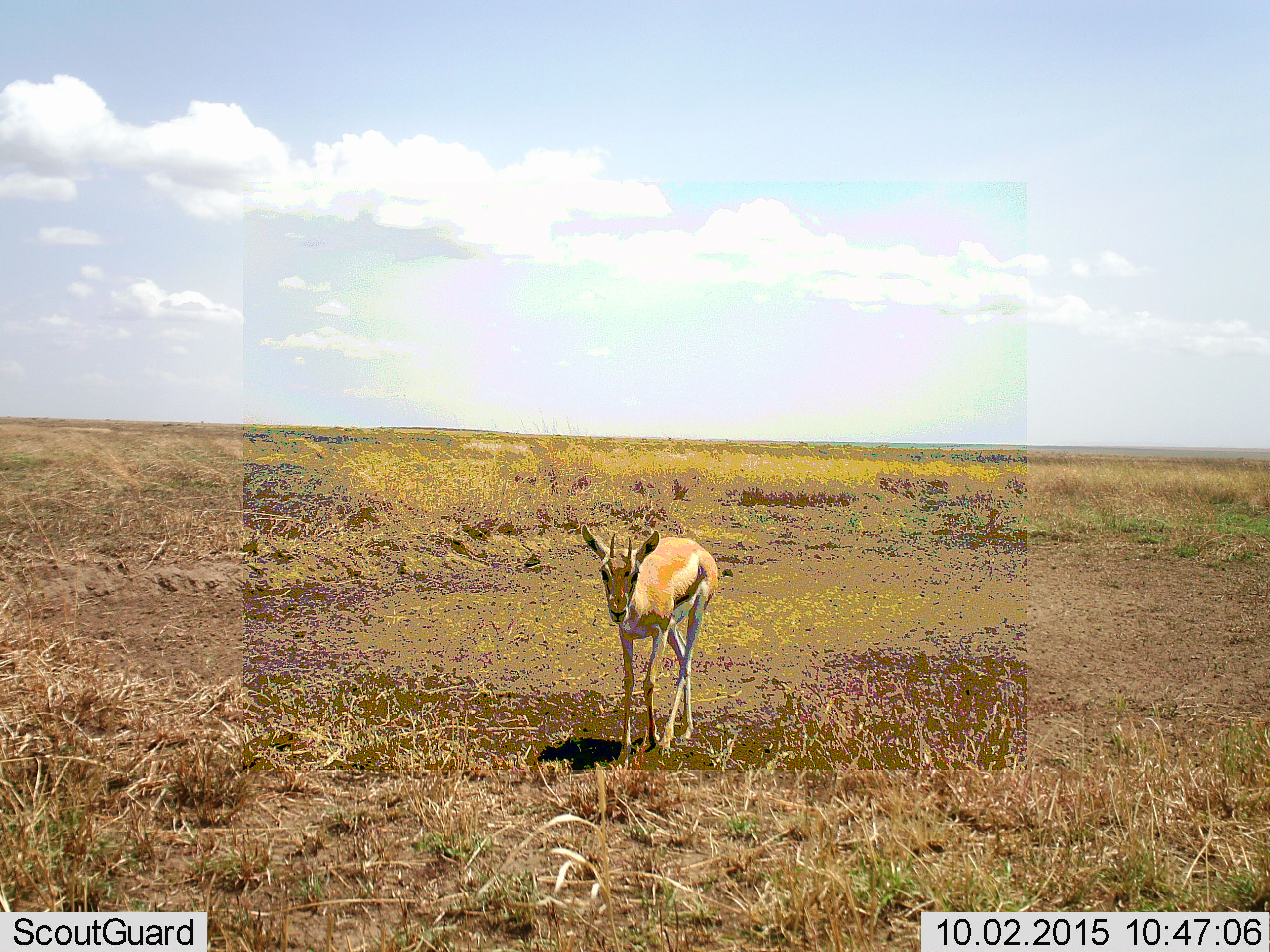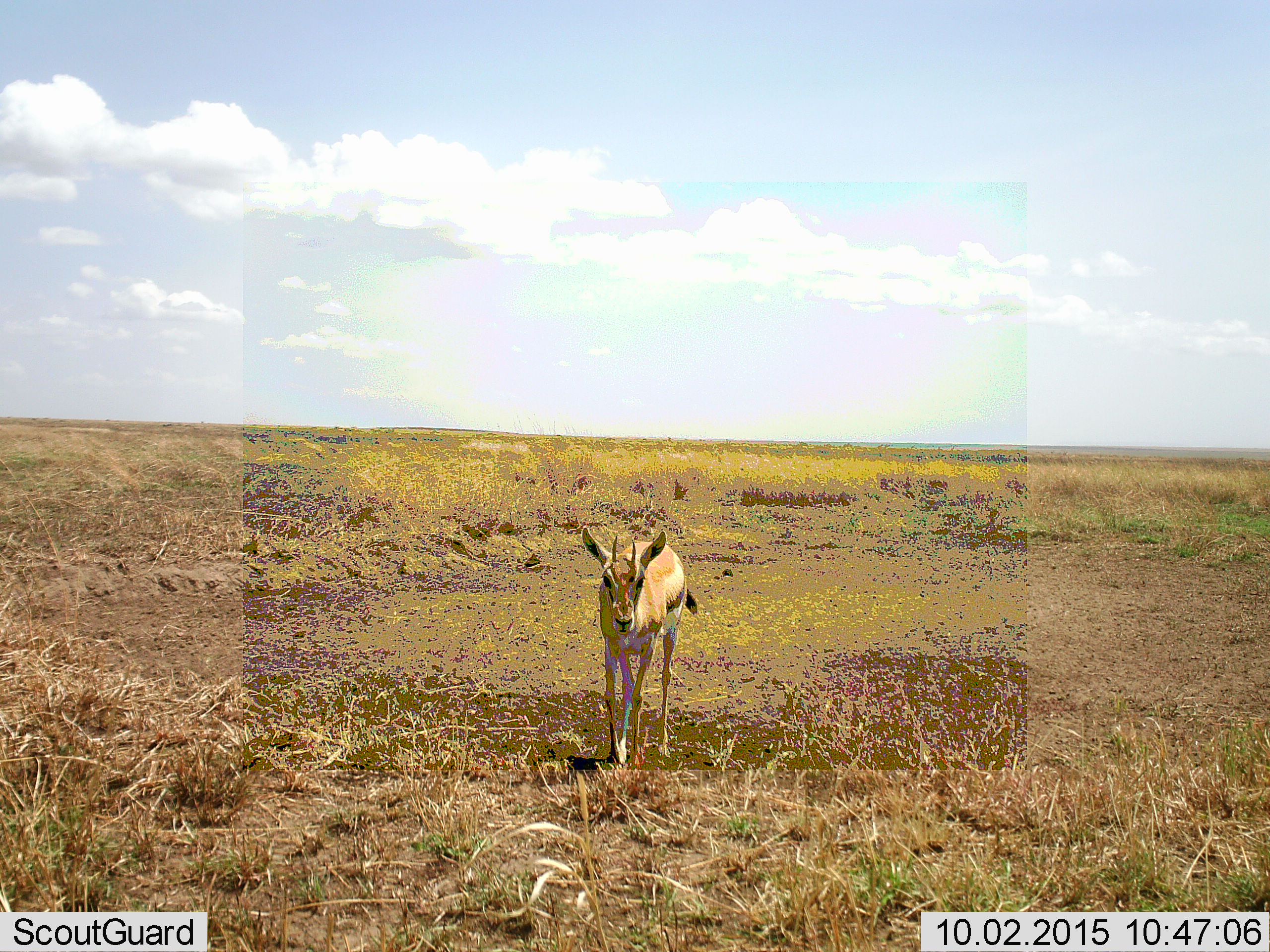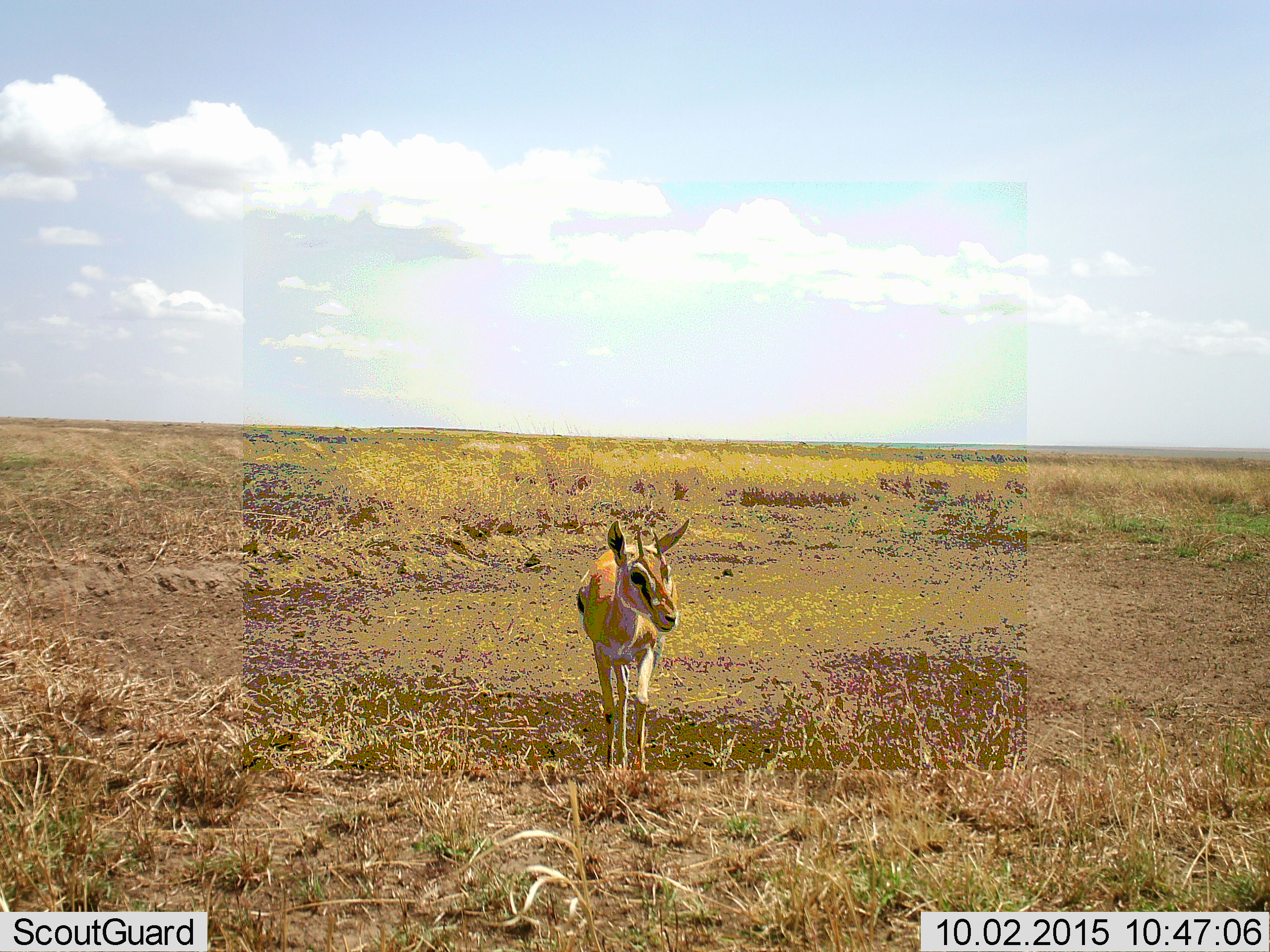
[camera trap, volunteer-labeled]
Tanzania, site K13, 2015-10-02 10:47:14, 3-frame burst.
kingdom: Animalia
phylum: Chordata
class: Mammalia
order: Artiodactyla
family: Bovidae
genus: Eudorcas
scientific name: Eudorcas thomsonii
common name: thomson's gazelle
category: gazellethomsons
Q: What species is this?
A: Gazellethomsons (thomson's gazelle) (Eudorcas thomsonii).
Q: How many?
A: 1.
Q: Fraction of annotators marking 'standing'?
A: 33%.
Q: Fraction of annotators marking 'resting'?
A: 0%.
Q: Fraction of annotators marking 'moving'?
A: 67%.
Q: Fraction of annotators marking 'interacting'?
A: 0%.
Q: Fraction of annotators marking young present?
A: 22%.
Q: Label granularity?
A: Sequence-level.